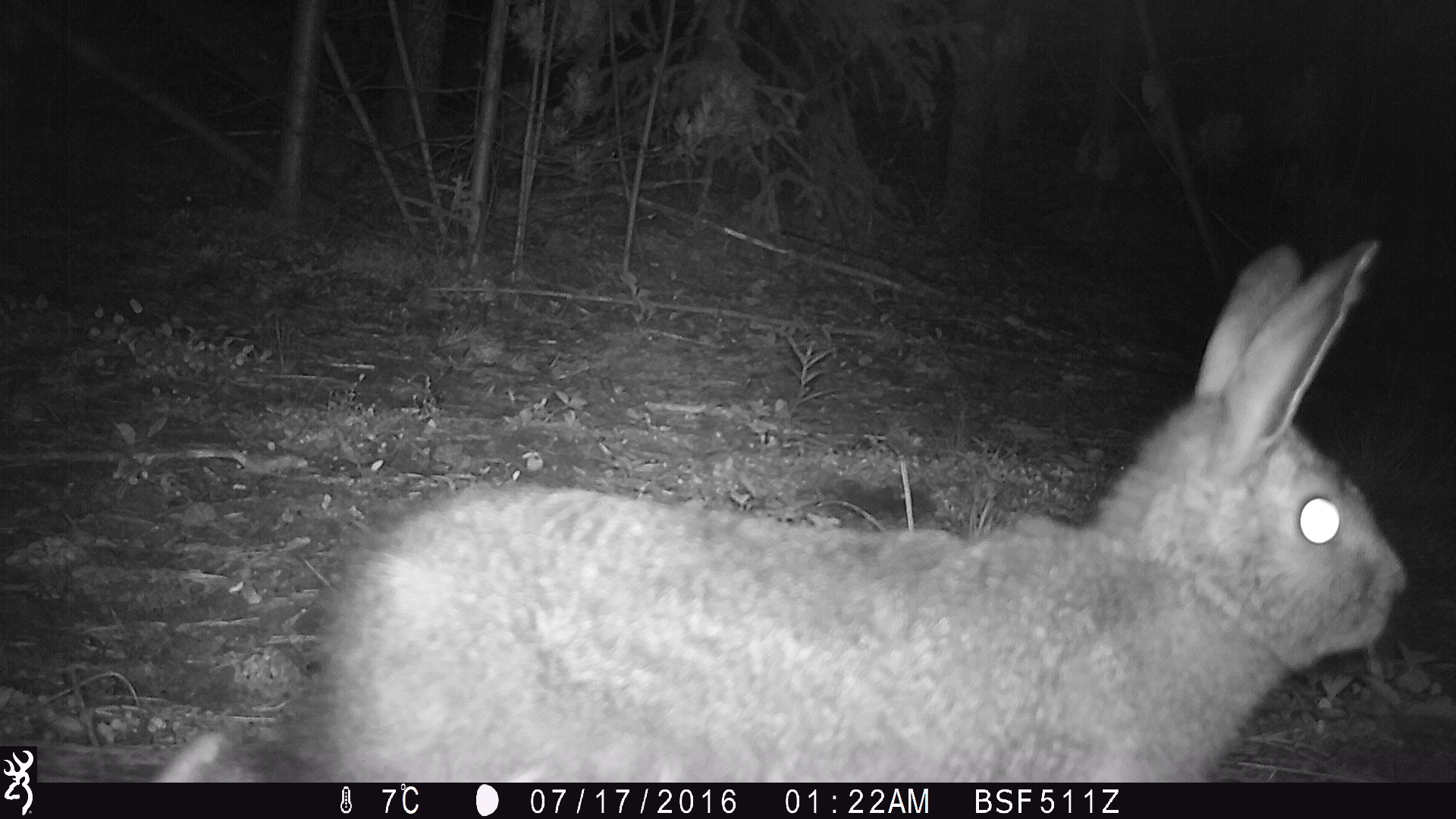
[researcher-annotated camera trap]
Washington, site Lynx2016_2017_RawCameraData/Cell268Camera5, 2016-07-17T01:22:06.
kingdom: Animalia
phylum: Chordata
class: Mammalia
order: Lagomorpha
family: Leporidae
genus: Lepus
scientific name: Lepus americanus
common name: snowshoe hare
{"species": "Lepus americanus (snowshoe hare)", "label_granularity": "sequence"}